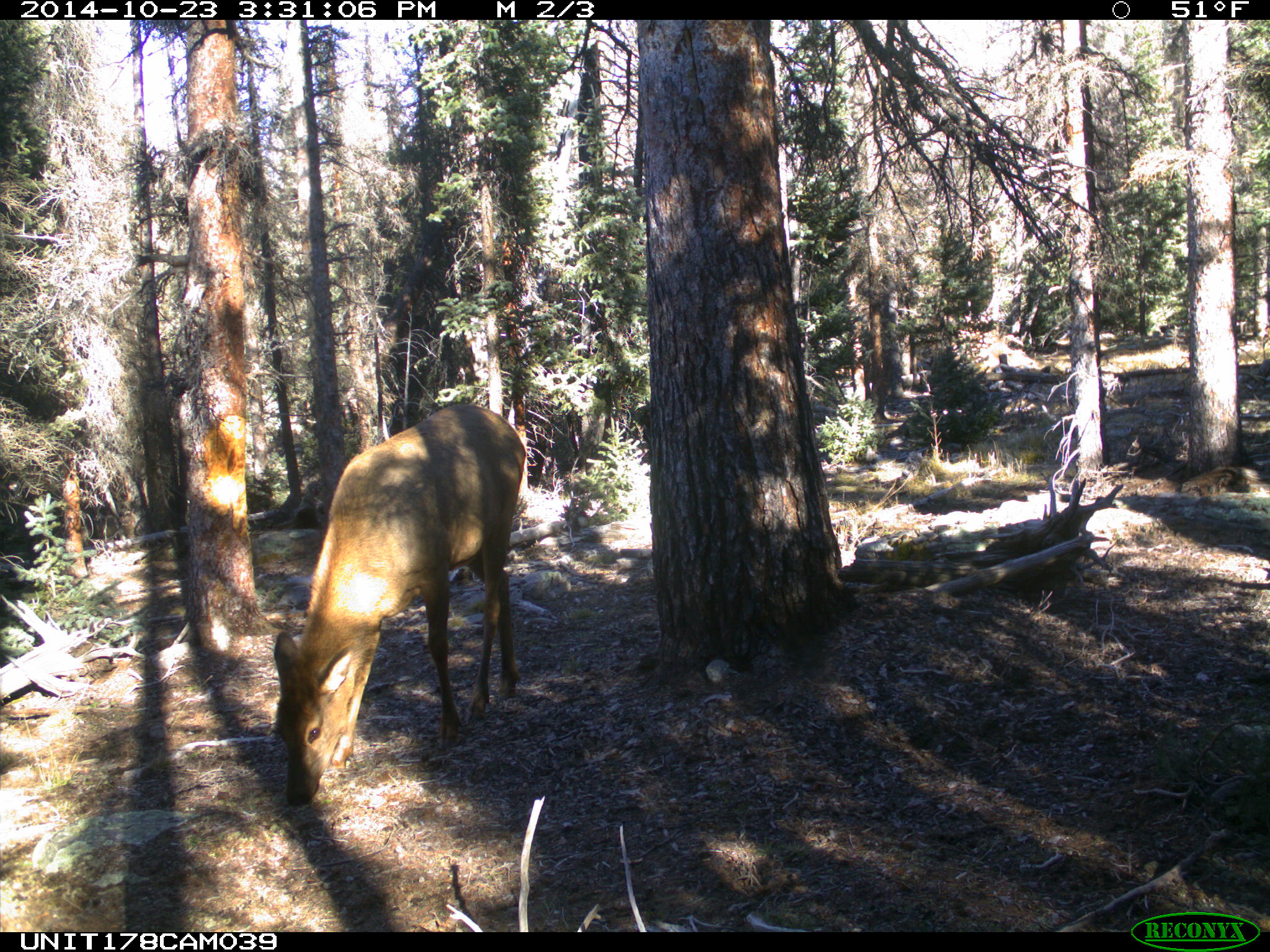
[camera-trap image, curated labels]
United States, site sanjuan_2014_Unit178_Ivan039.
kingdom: Animalia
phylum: Chordata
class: Mammalia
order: Artiodactyla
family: Cervidae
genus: Cervus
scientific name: Cervus elaphus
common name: red deer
Cervus elaphus (red deer).